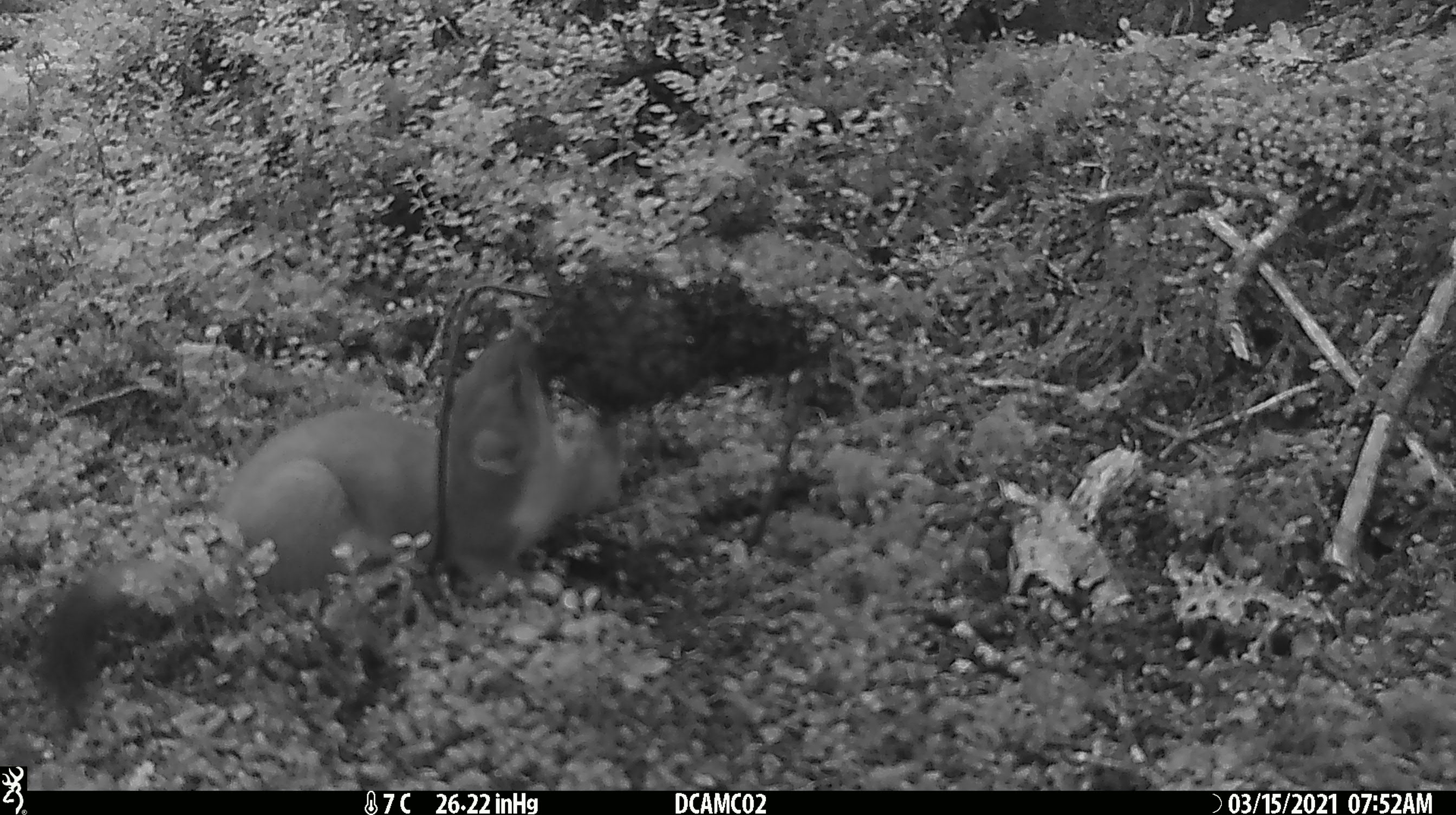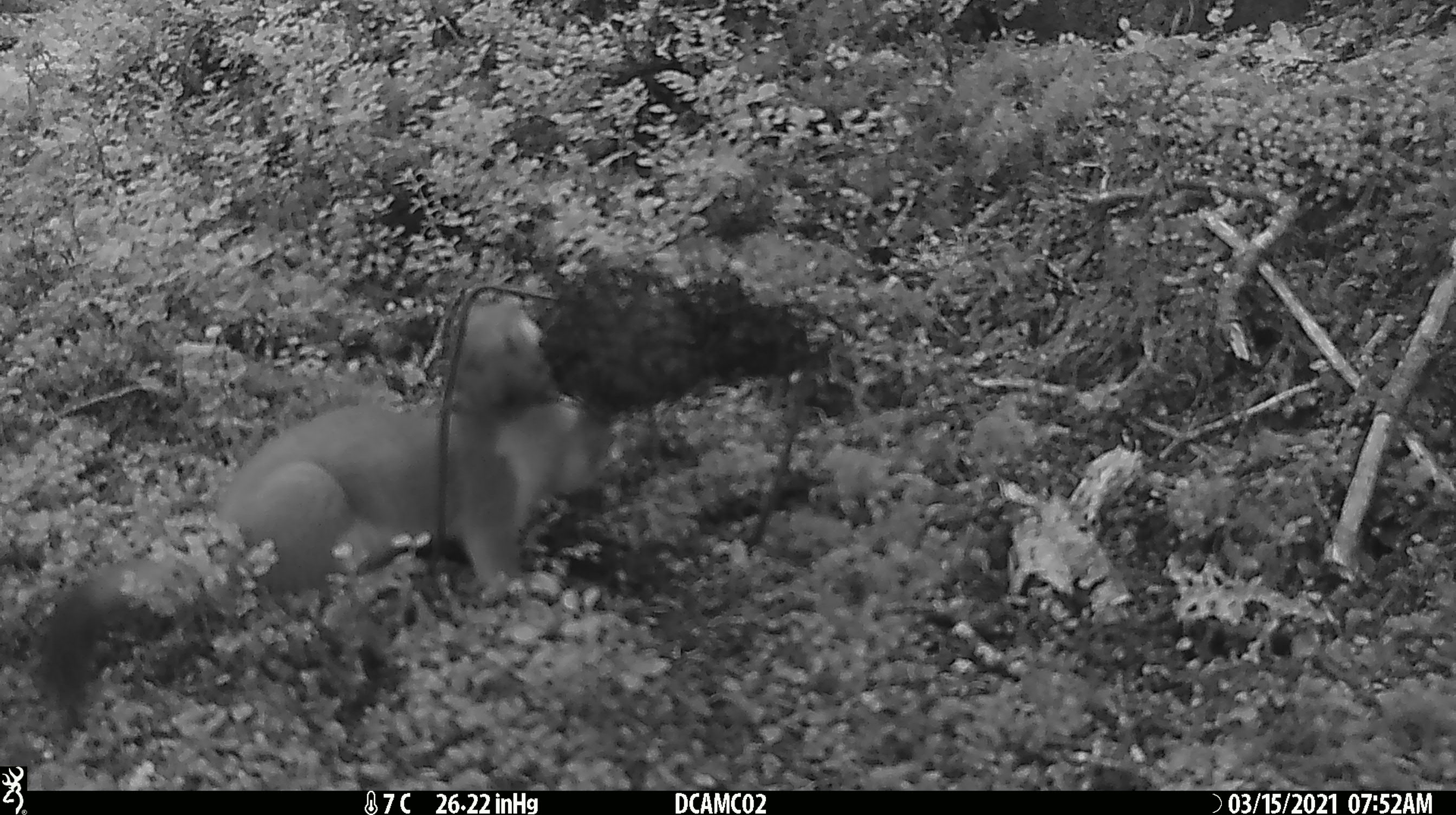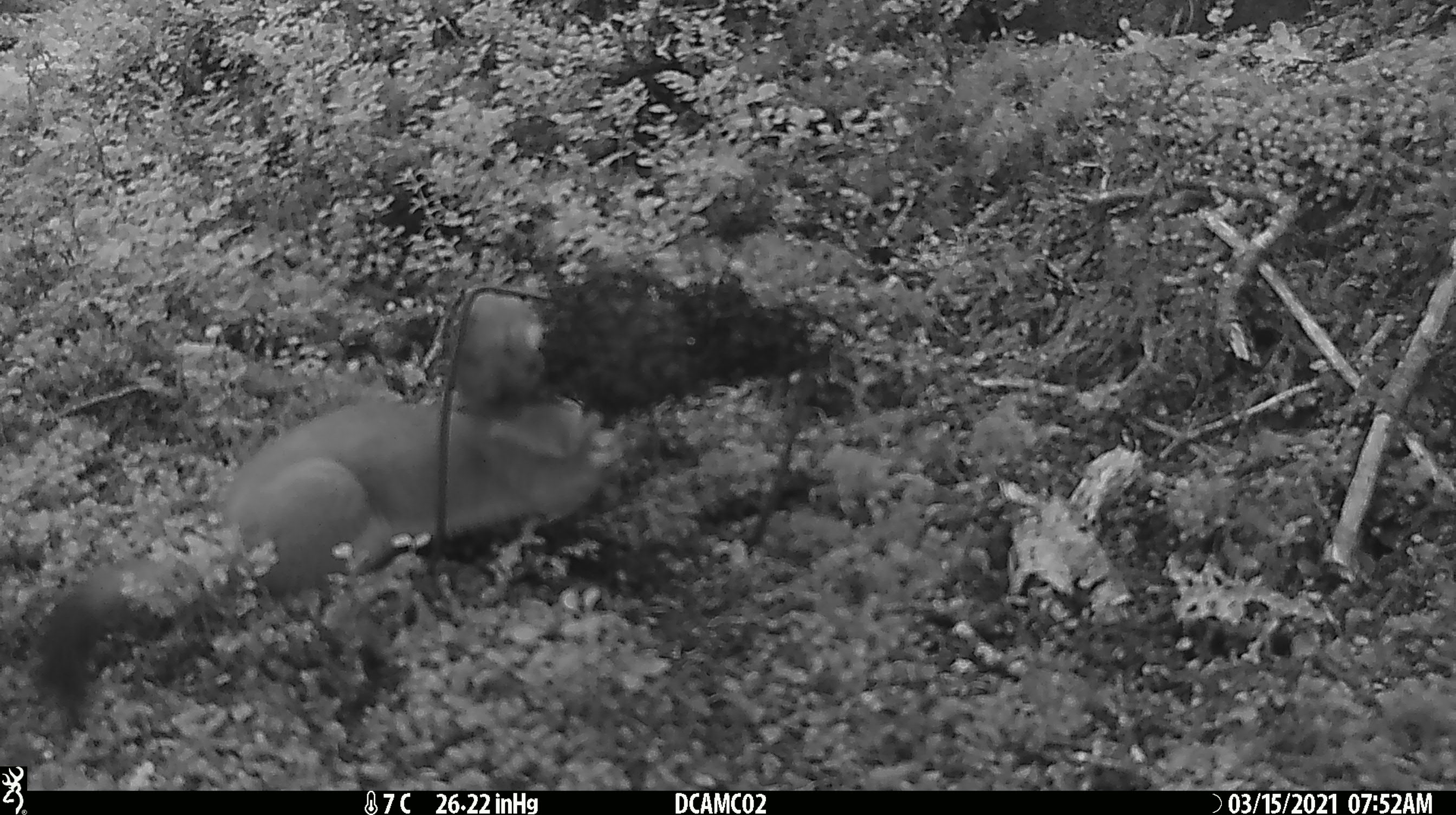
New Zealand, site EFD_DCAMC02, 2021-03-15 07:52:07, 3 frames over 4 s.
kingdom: Animalia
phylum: Chordata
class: Mammalia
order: Carnivora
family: Mustelidae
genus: Mustela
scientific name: Mustela erminea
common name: stoat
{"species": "stoat (Mustela erminea)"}